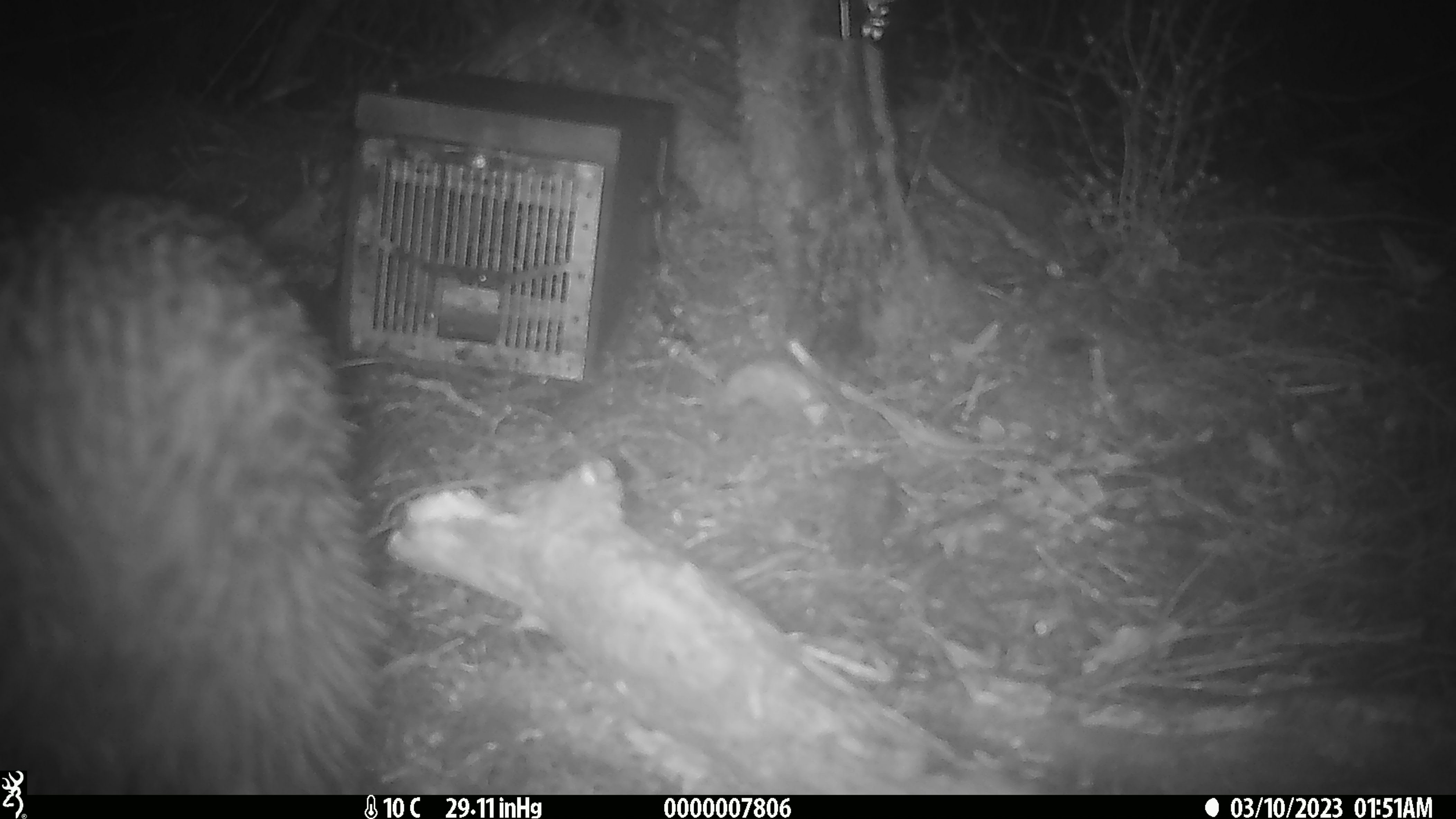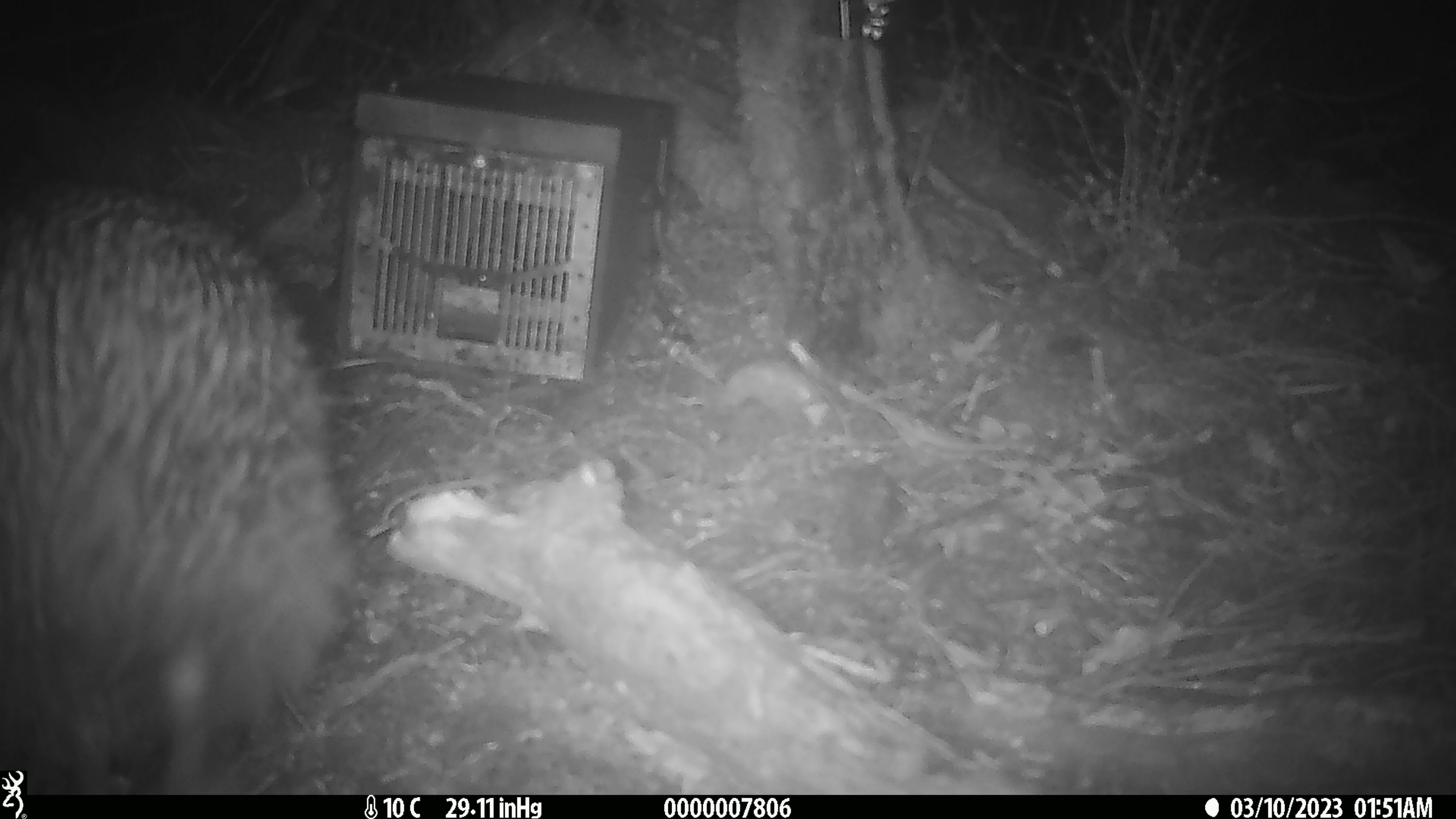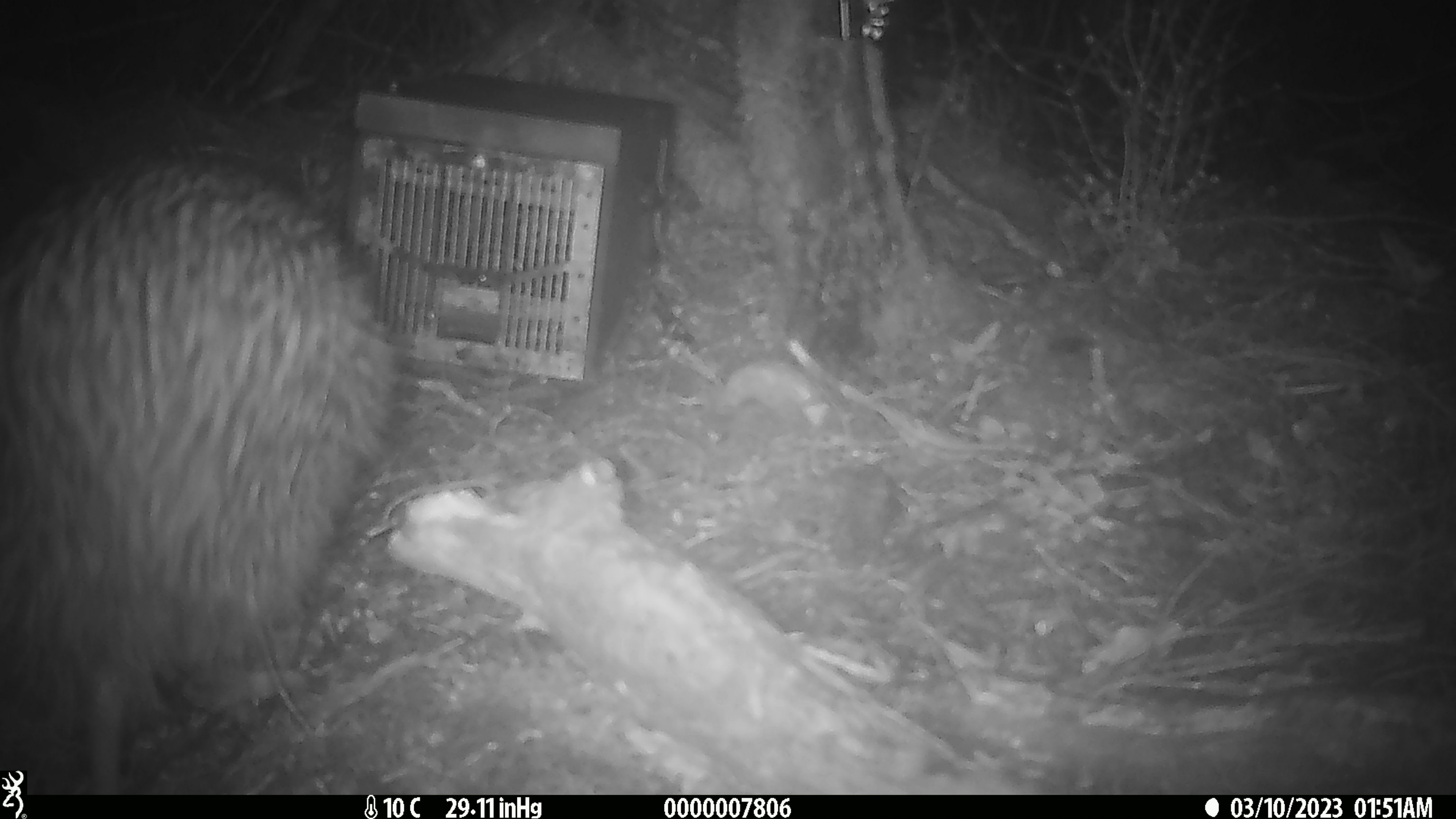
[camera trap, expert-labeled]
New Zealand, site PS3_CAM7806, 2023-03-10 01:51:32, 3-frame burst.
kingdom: Animalia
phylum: Chordata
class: Aves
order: Apterygiformes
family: Apterygidae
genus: Apteryx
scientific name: Apteryx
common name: kiwi